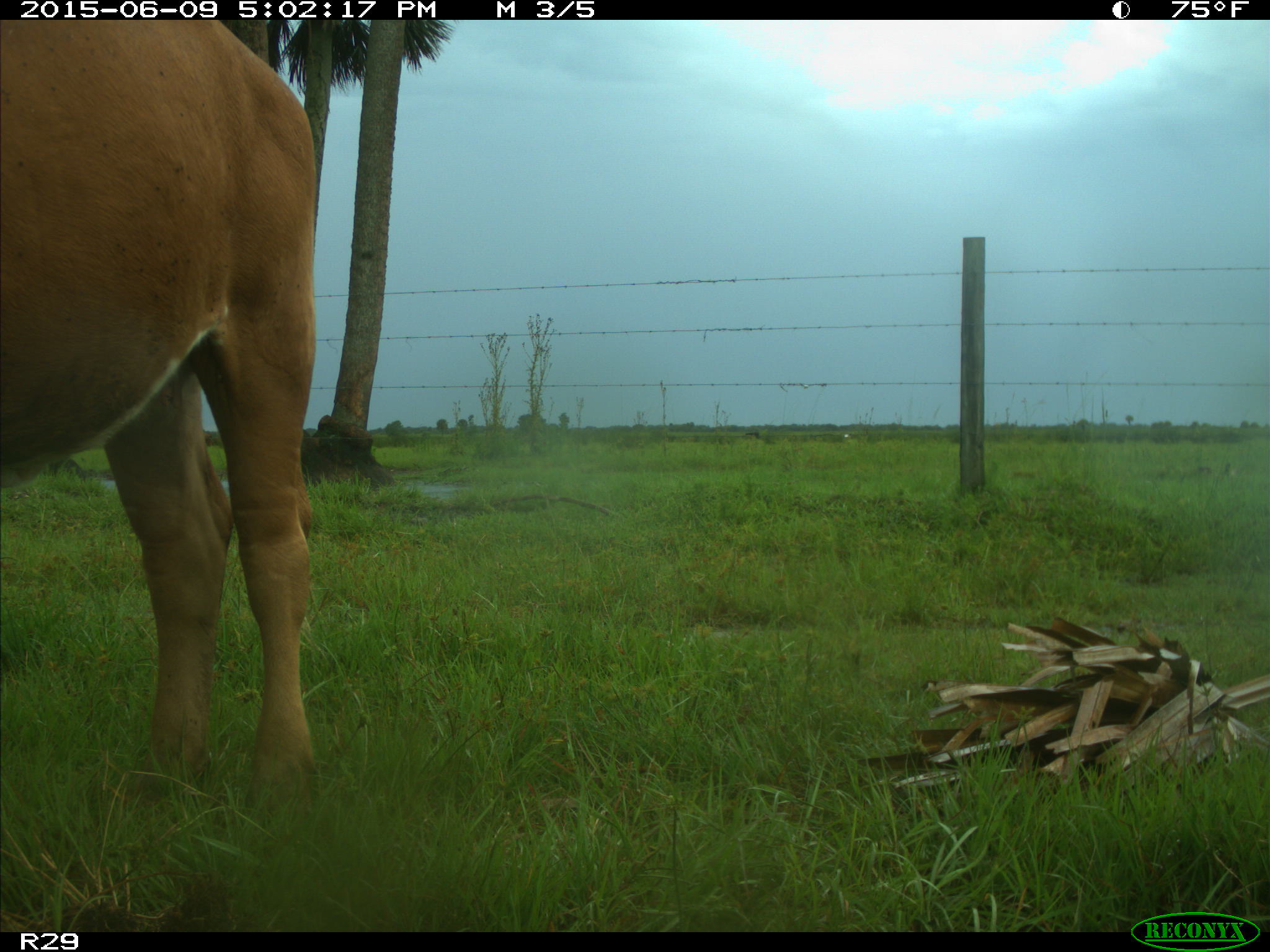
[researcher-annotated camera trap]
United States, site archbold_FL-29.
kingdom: Animalia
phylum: Chordata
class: Mammalia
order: Artiodactyla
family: Bovidae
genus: Bos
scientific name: Bos taurus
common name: domestic cow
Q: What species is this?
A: Bos taurus (domestic cow).